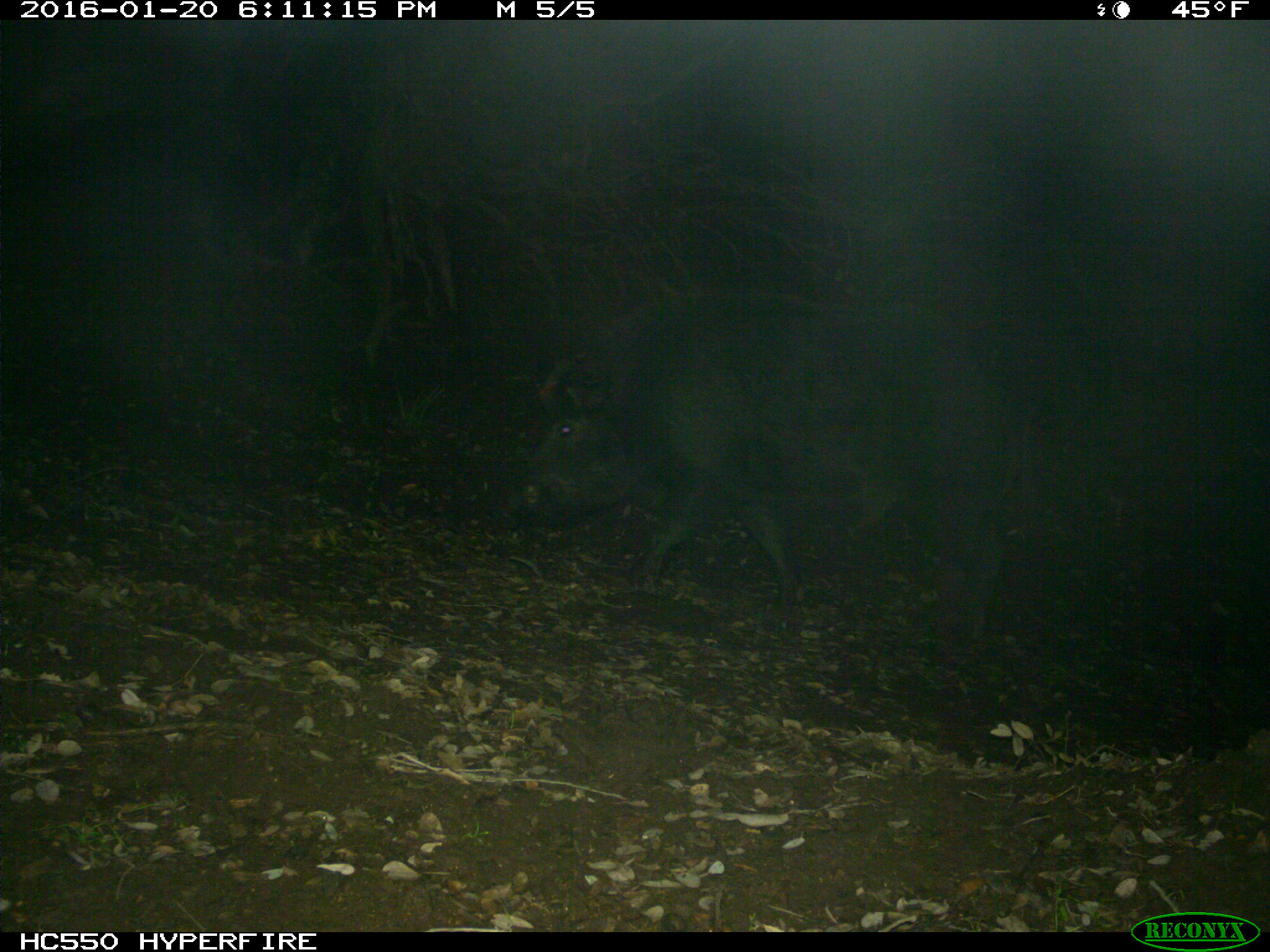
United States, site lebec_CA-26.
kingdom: Animalia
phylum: Chordata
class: Mammalia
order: Artiodactyla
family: Suidae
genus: Sus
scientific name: Sus scrofa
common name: wild boar